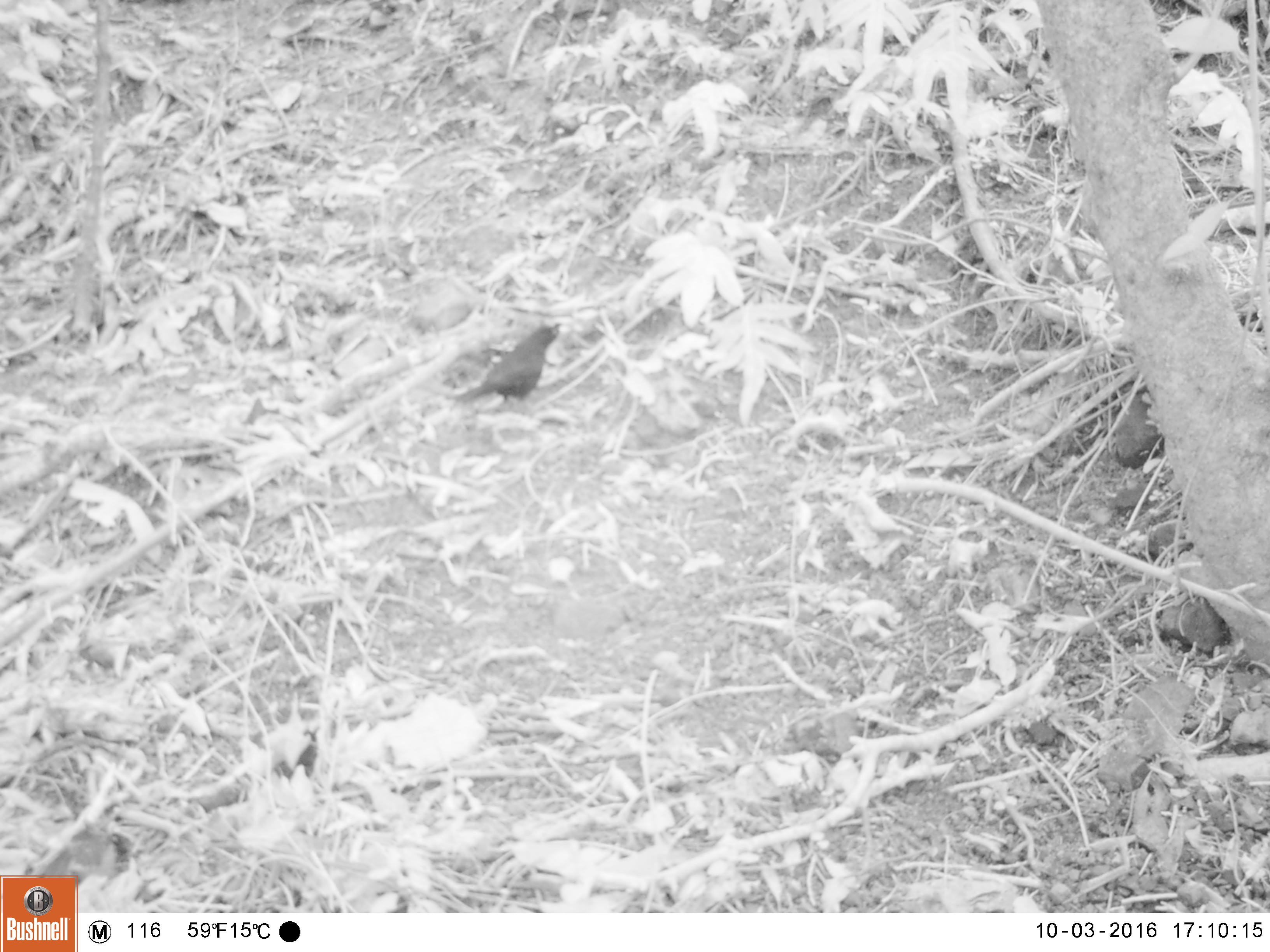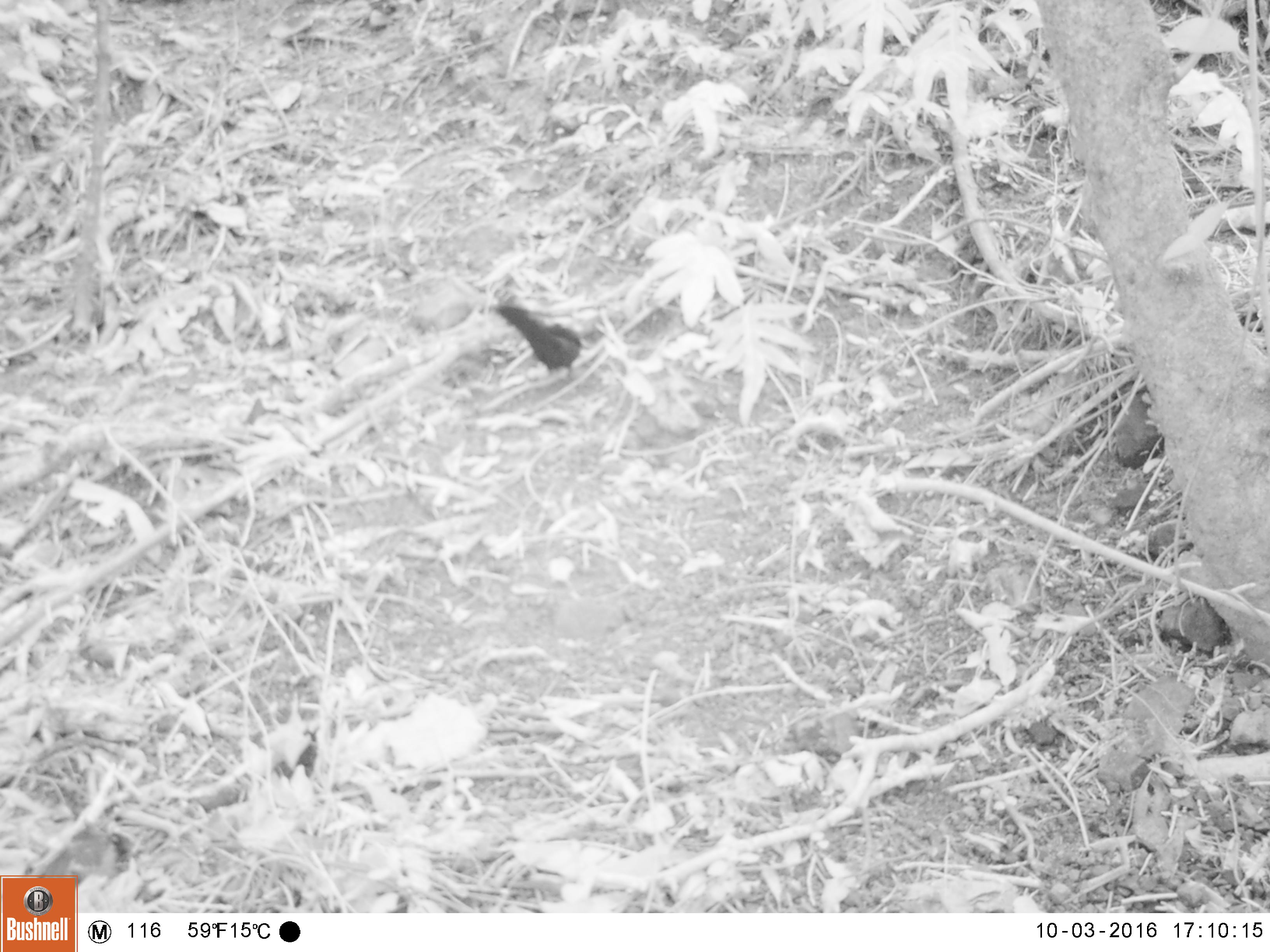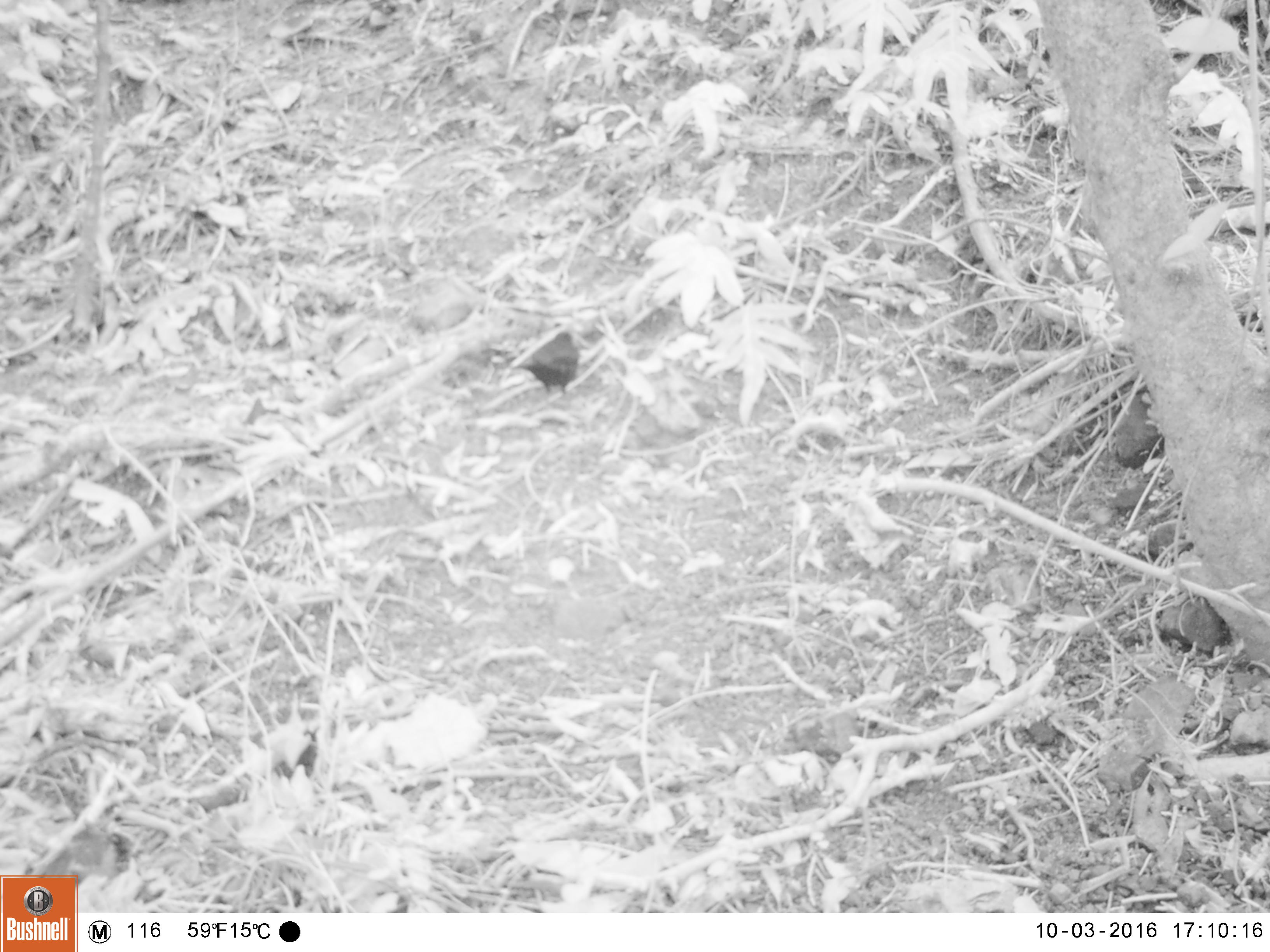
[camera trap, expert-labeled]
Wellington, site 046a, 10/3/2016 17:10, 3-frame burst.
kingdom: Animalia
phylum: Chordata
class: Aves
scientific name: Aves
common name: bird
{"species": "bird (Aves)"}